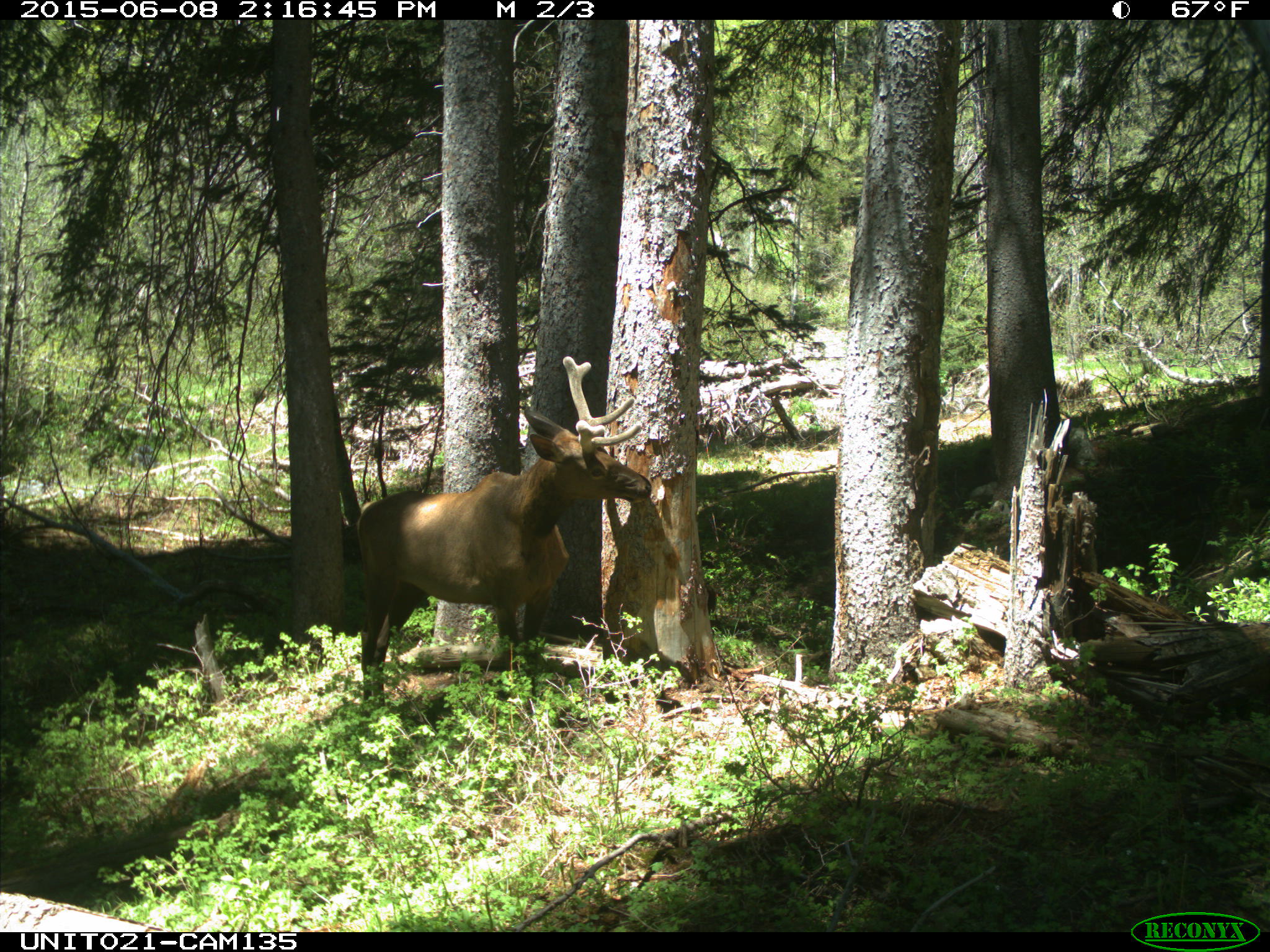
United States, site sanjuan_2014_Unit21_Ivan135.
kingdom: Animalia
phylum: Chordata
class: Mammalia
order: Artiodactyla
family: Cervidae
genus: Cervus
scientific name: Cervus elaphus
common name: red deer